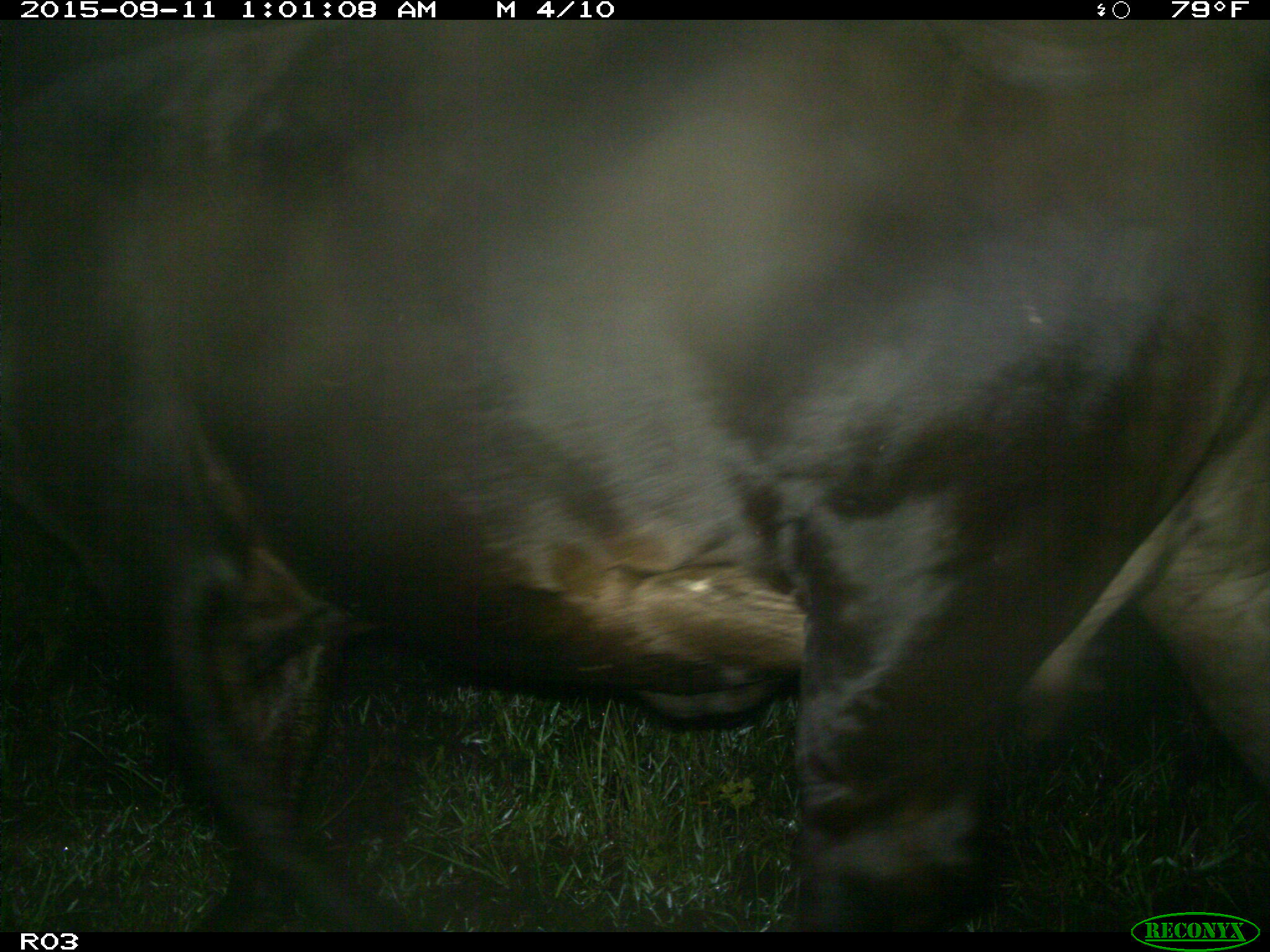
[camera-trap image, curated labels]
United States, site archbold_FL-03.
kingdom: Animalia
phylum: Chordata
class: Mammalia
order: Artiodactyla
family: Bovidae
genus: Bos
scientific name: Bos taurus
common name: domestic cow